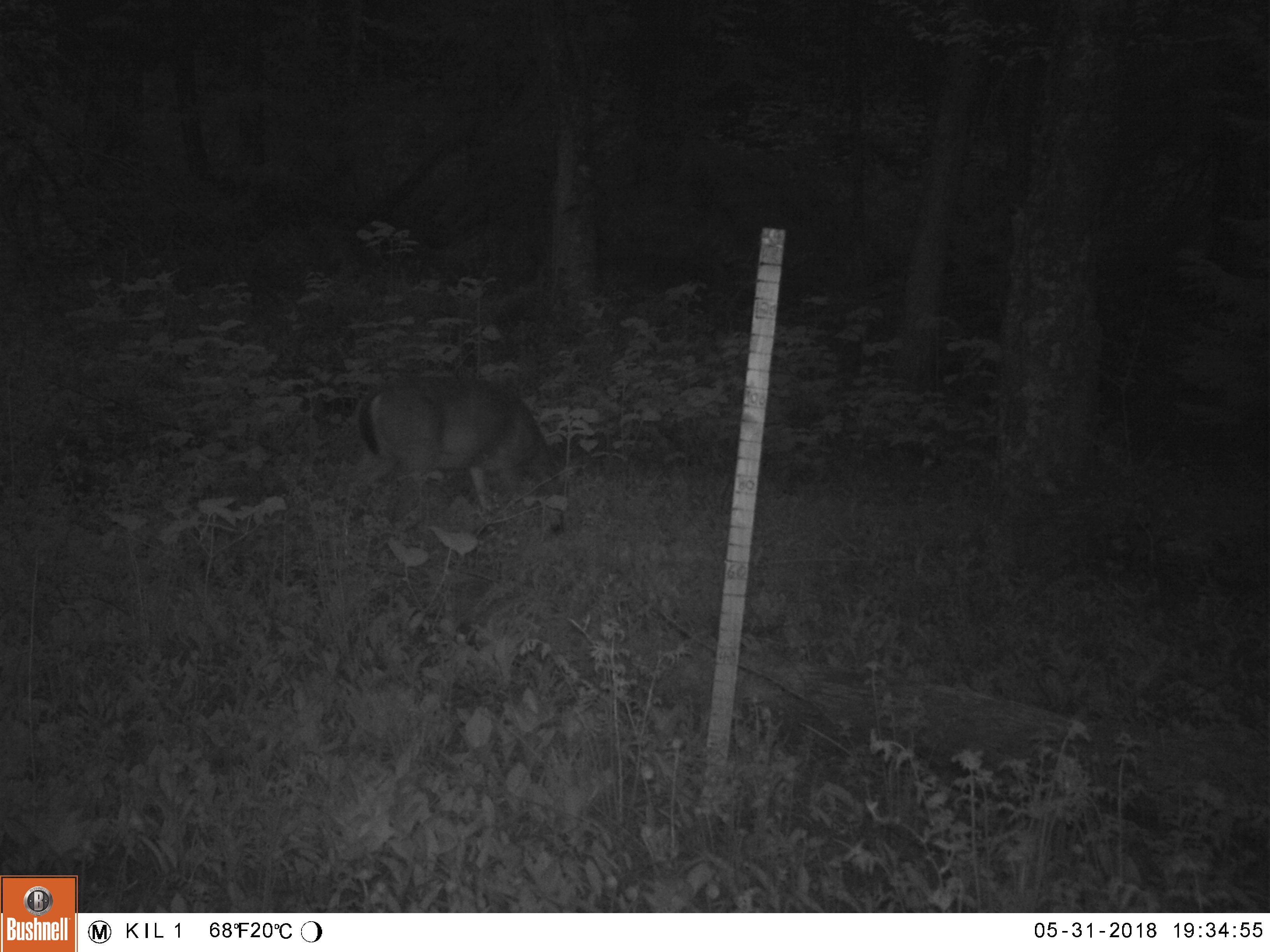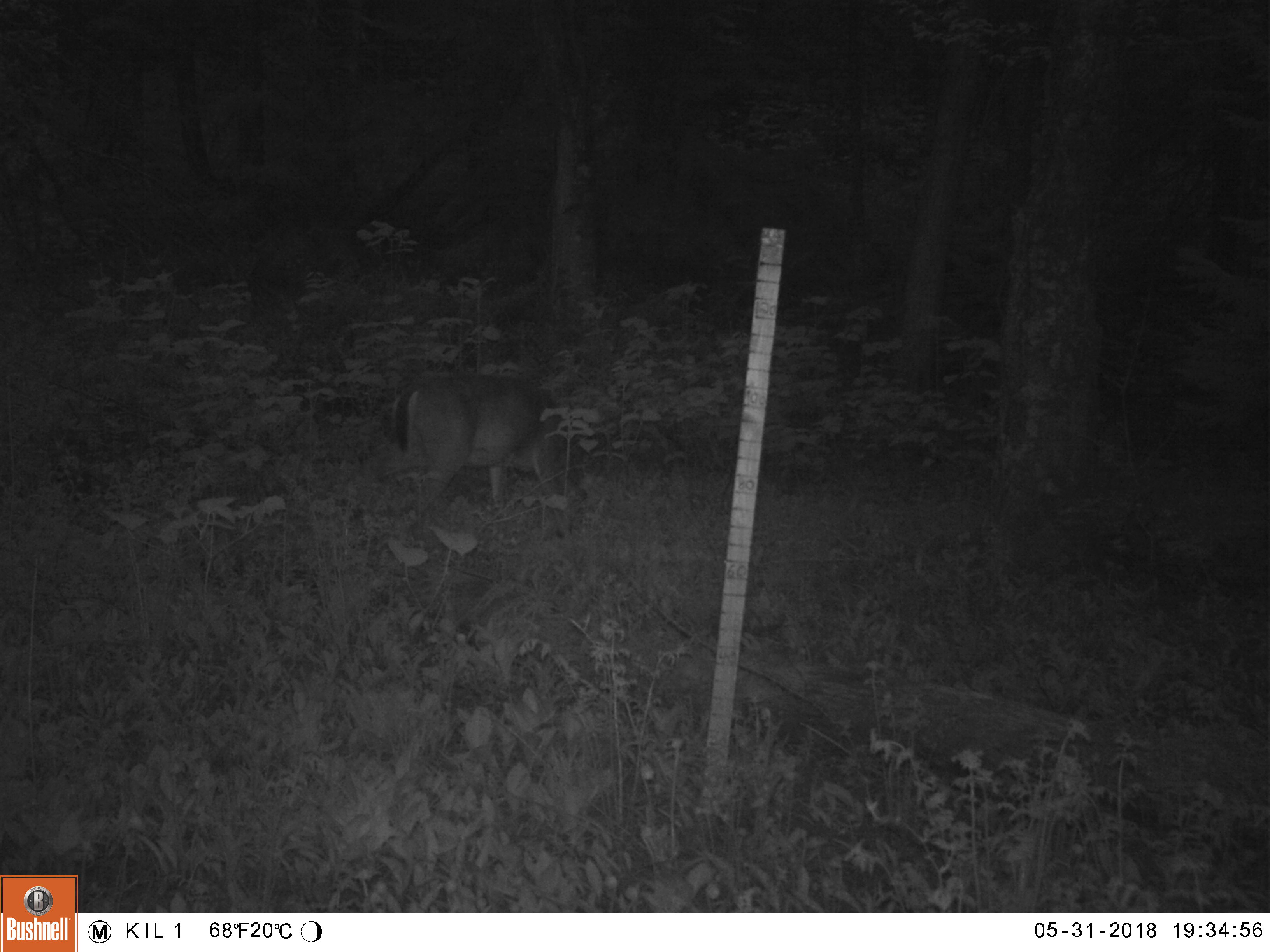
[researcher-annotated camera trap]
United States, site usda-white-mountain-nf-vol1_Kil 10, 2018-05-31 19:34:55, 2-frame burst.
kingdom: Animalia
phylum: Chordata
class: Mammalia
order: Artiodactyla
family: Cervidae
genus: Odocoileus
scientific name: Odocoileus virginianus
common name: white-tailed deer